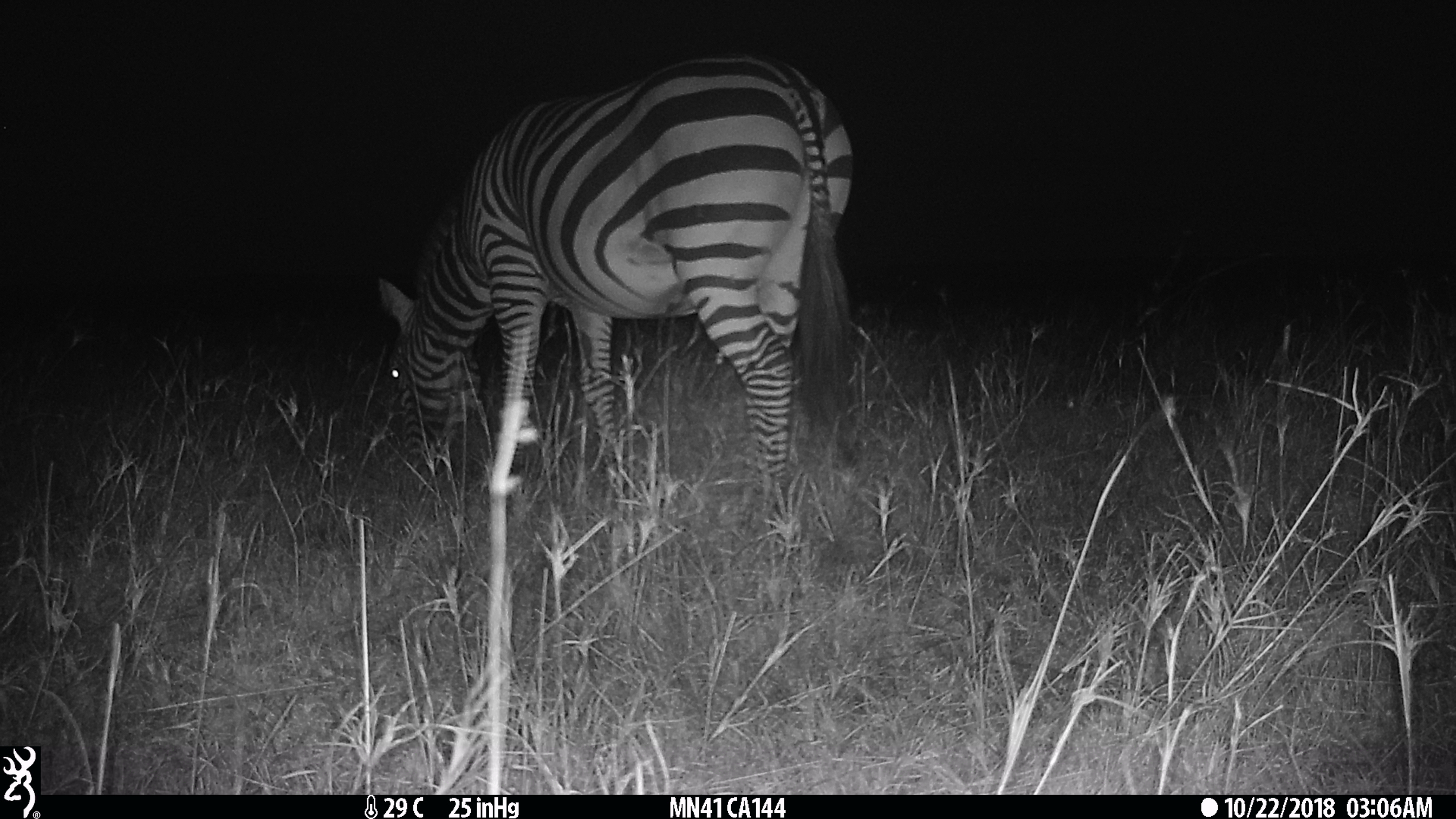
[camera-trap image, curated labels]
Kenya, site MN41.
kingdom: Animalia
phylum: Chordata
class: Mammalia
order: Perissodactyla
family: Equidae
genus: Equus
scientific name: Equus quagga burchellii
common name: burchell's zebra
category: zebra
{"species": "zebra (burchell's zebra) (Equus quagga burchellii)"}